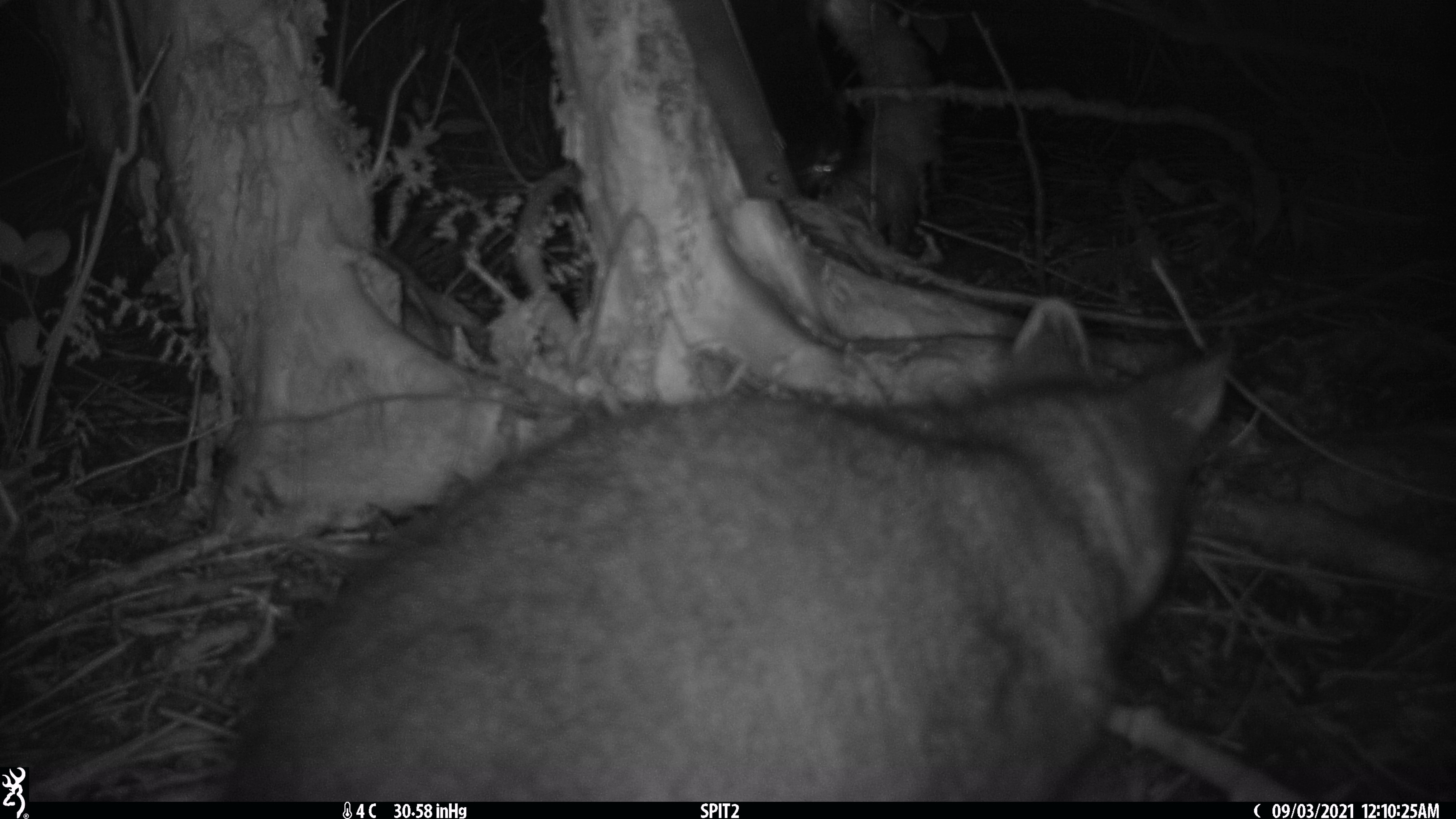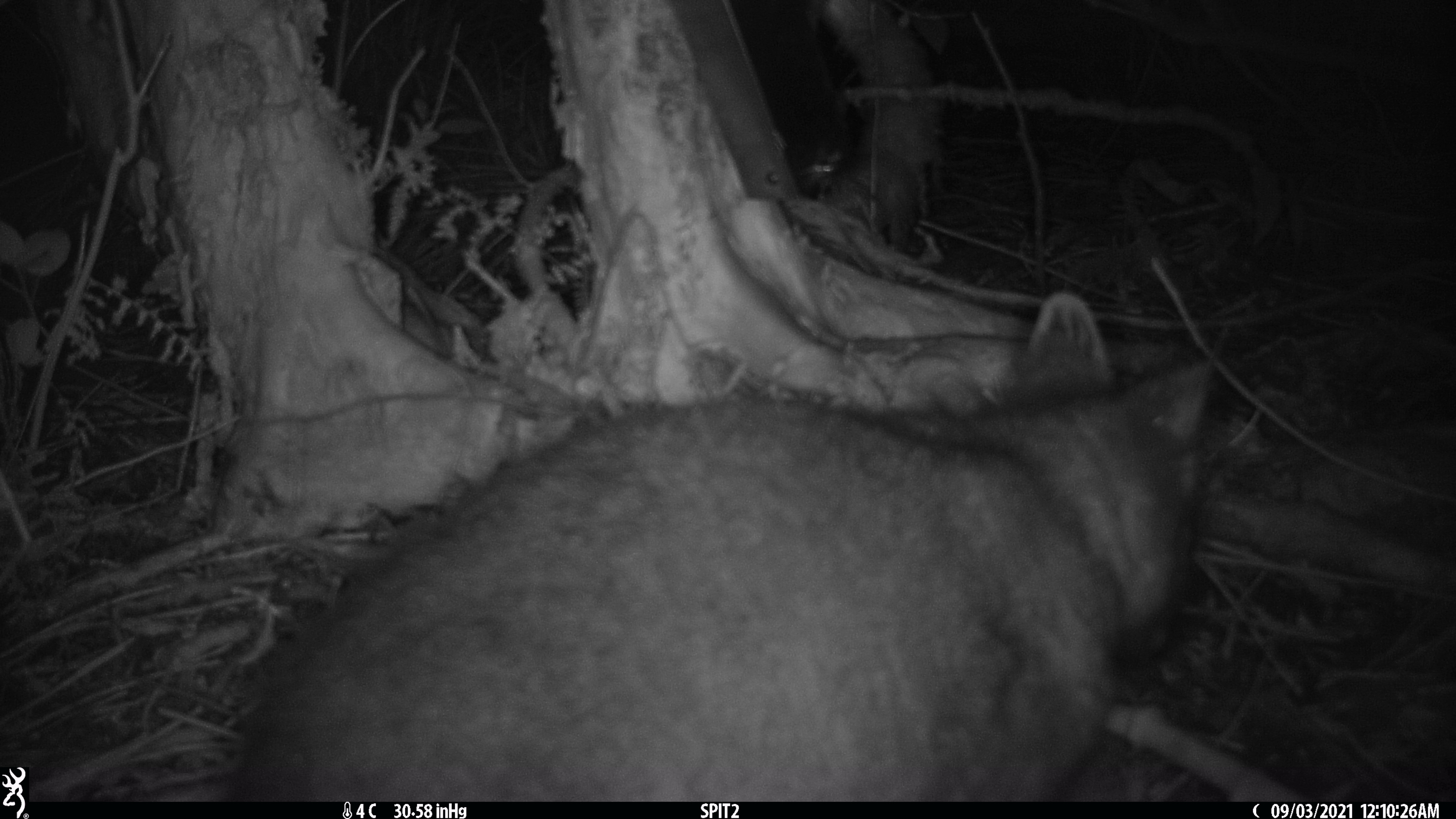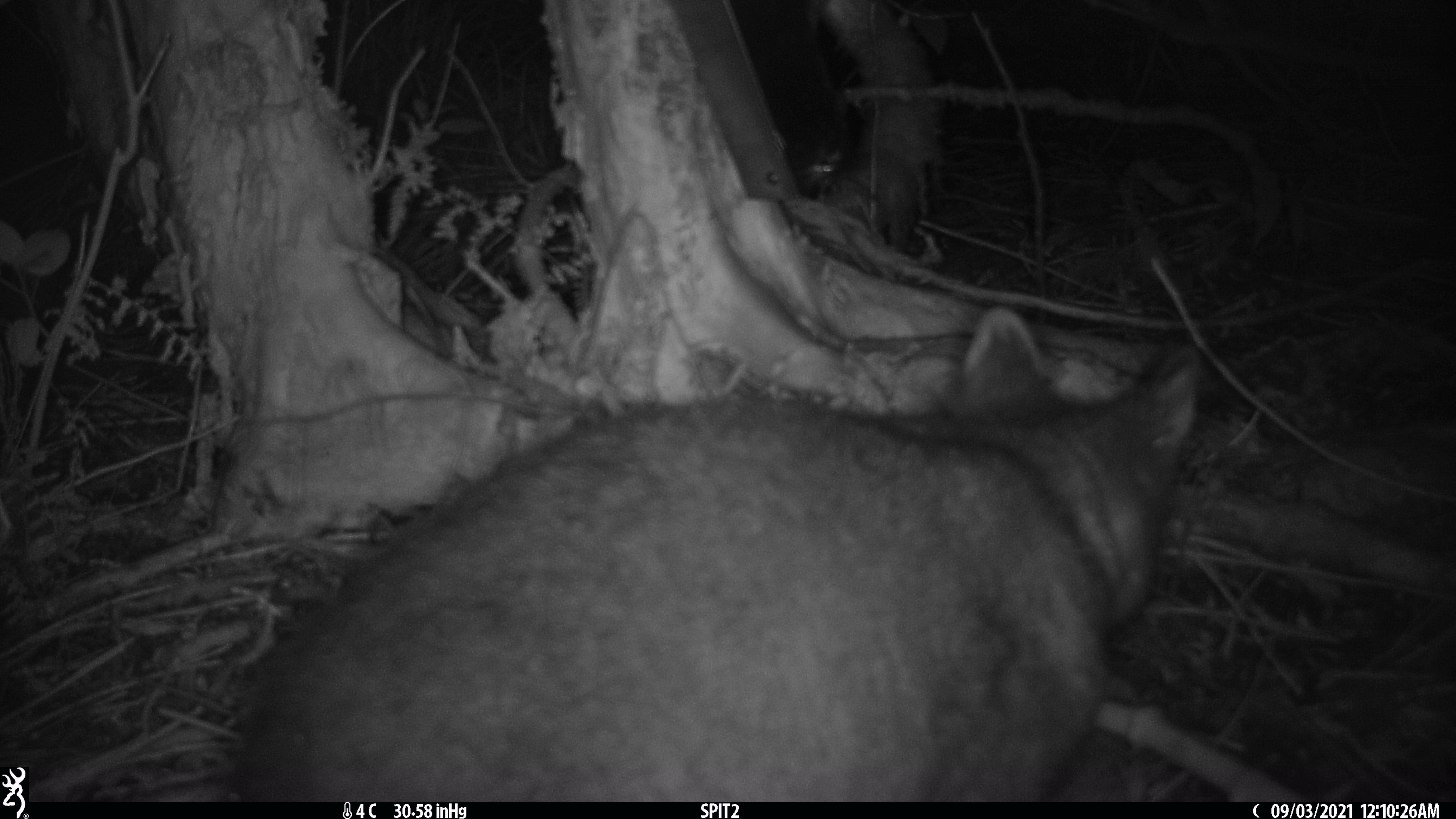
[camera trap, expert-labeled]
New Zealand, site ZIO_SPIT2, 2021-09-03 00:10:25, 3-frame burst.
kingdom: Animalia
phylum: Chordata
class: Mammalia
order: Diprotodontia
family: Phalangeridae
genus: Trichosurus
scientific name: Trichosurus vulpecula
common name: common brushtail possum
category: possum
Possum (common brushtail possum) (Trichosurus vulpecula).